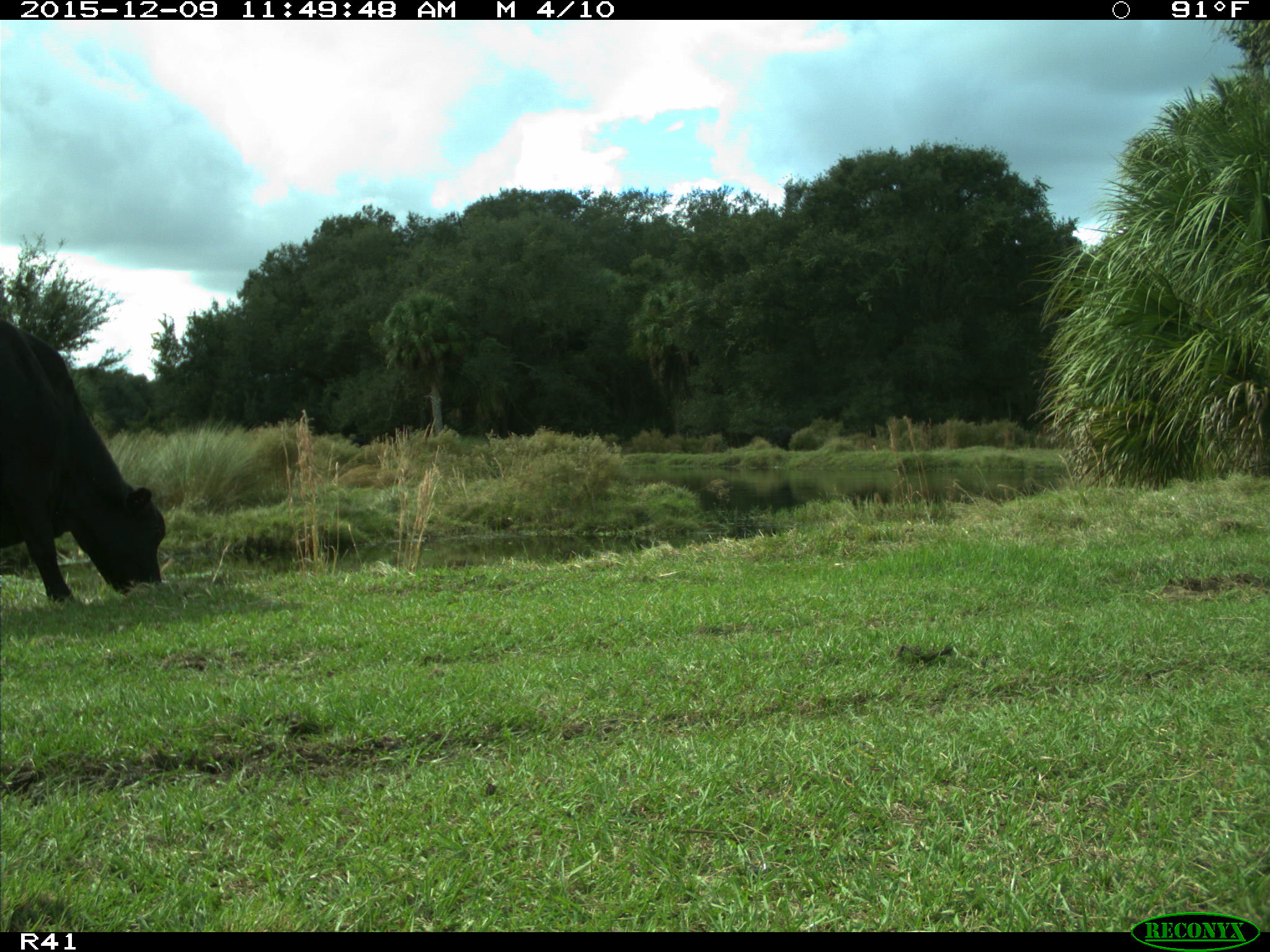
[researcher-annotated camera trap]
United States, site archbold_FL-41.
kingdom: Animalia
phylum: Chordata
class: Mammalia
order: Artiodactyla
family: Bovidae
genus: Bos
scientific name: Bos taurus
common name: domestic cow